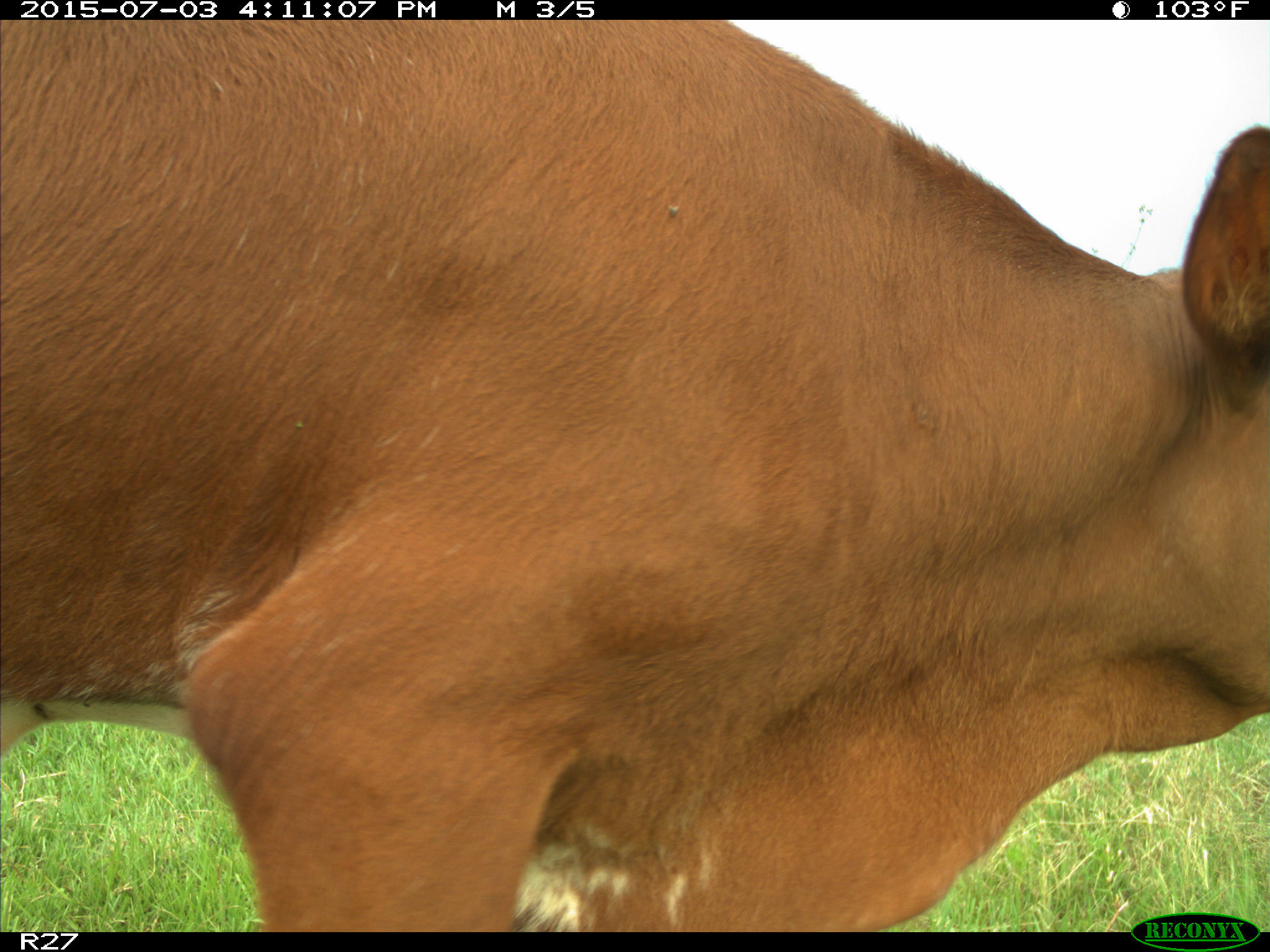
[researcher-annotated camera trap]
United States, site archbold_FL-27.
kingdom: Animalia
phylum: Chordata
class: Mammalia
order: Artiodactyla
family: Bovidae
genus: Bos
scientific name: Bos taurus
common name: domestic cow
Bos taurus (domestic cow).